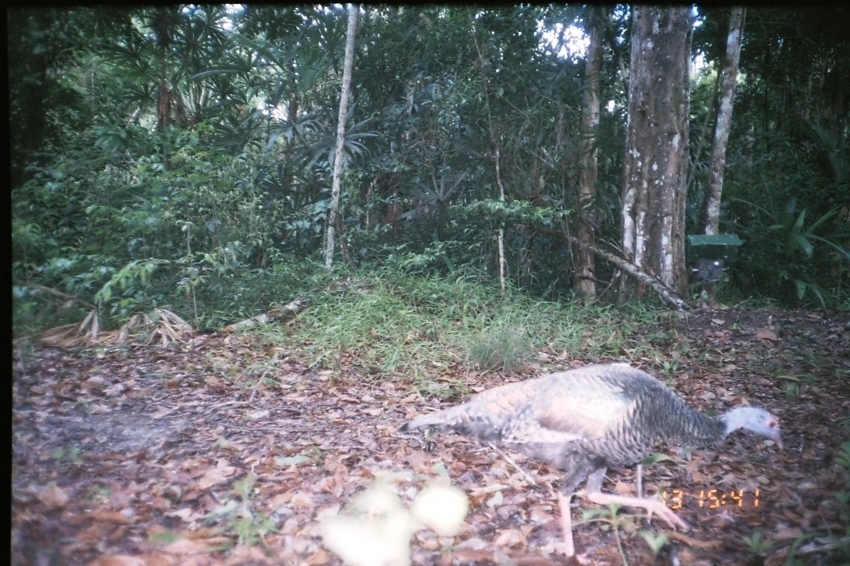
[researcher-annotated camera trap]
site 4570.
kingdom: Animalia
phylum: Chordata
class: Aves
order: Galliformes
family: Phasianidae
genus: Meleagris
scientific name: Meleagris ocellata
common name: ocellated turkey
Meleagris ocellata (ocellated turkey), count 1.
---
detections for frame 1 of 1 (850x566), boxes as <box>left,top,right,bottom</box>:
meleagris ocellata: <box>395,361,784,556</box>